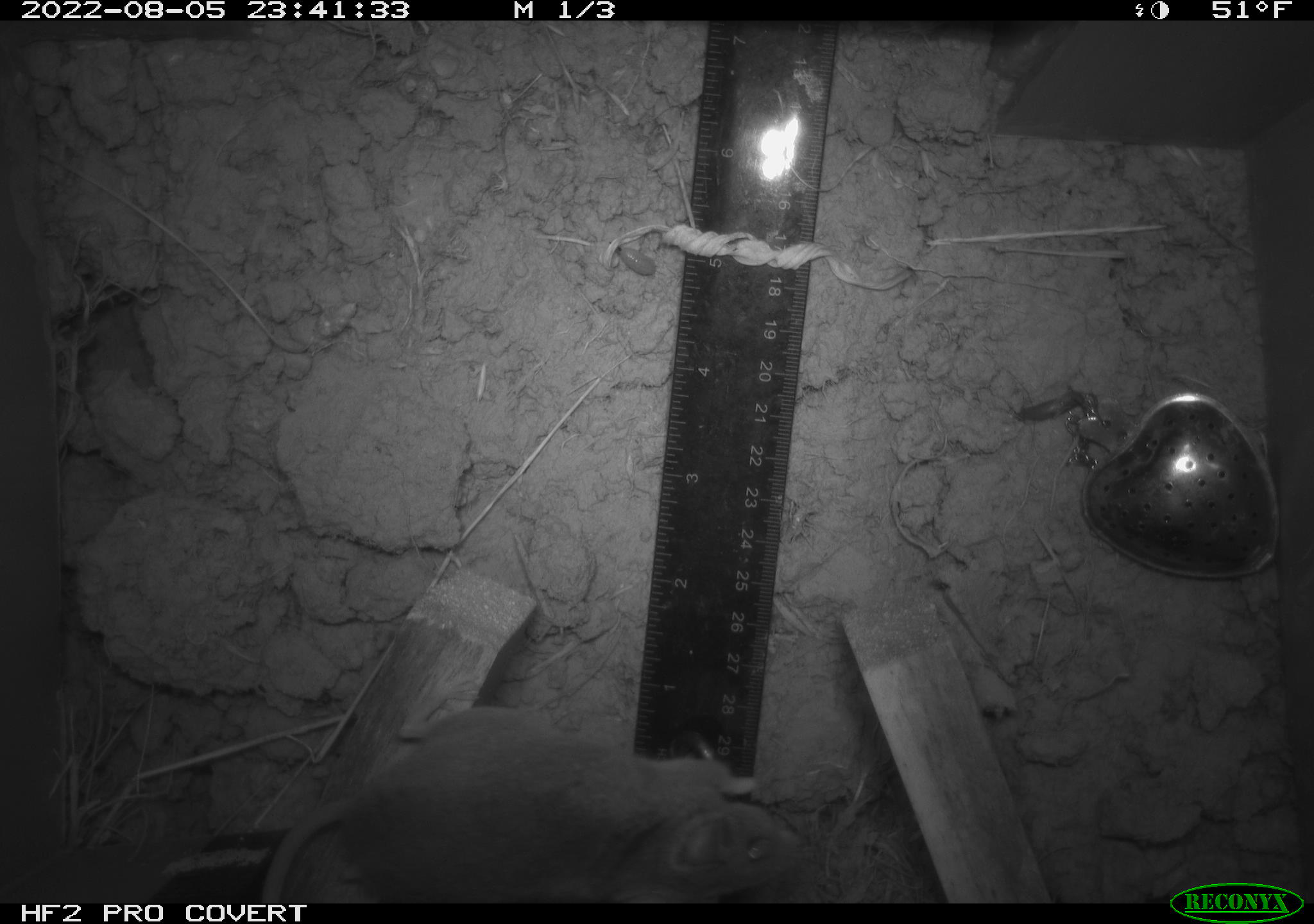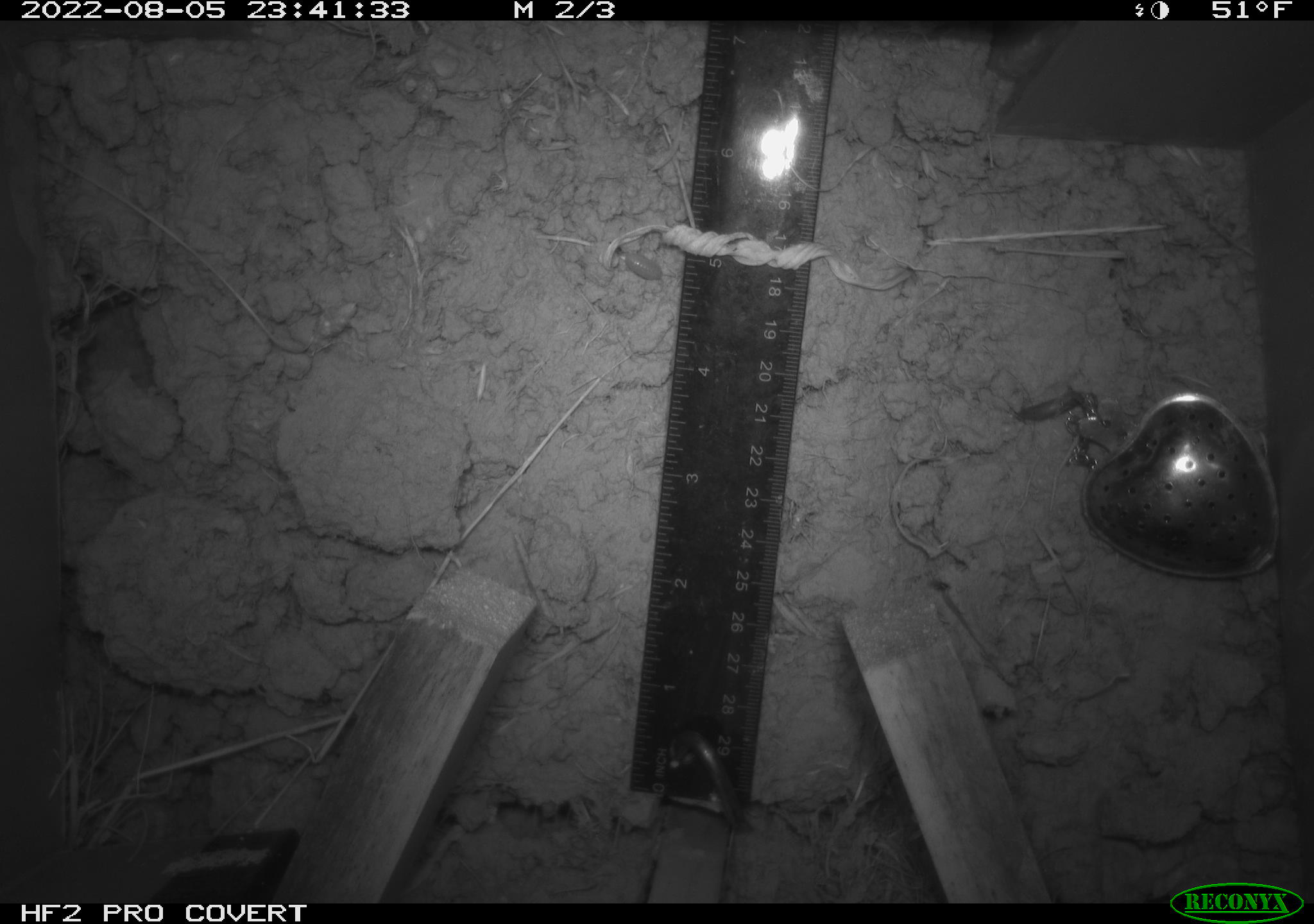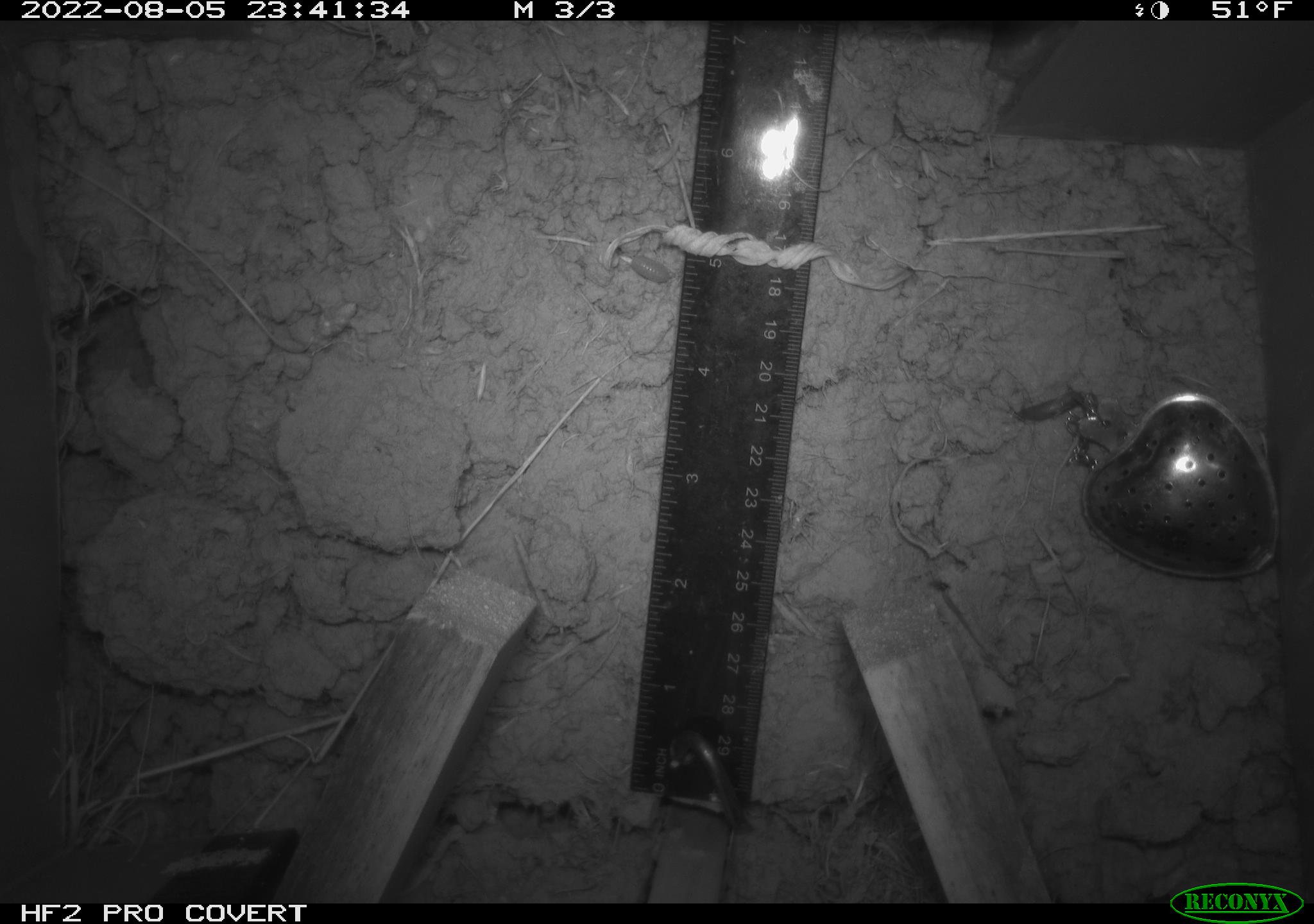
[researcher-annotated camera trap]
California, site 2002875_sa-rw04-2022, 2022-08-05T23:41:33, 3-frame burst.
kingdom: Animalia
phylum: Chordata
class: Mammalia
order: Rodentia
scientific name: Rodentia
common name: mouse species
Mouse species (Rodentia).